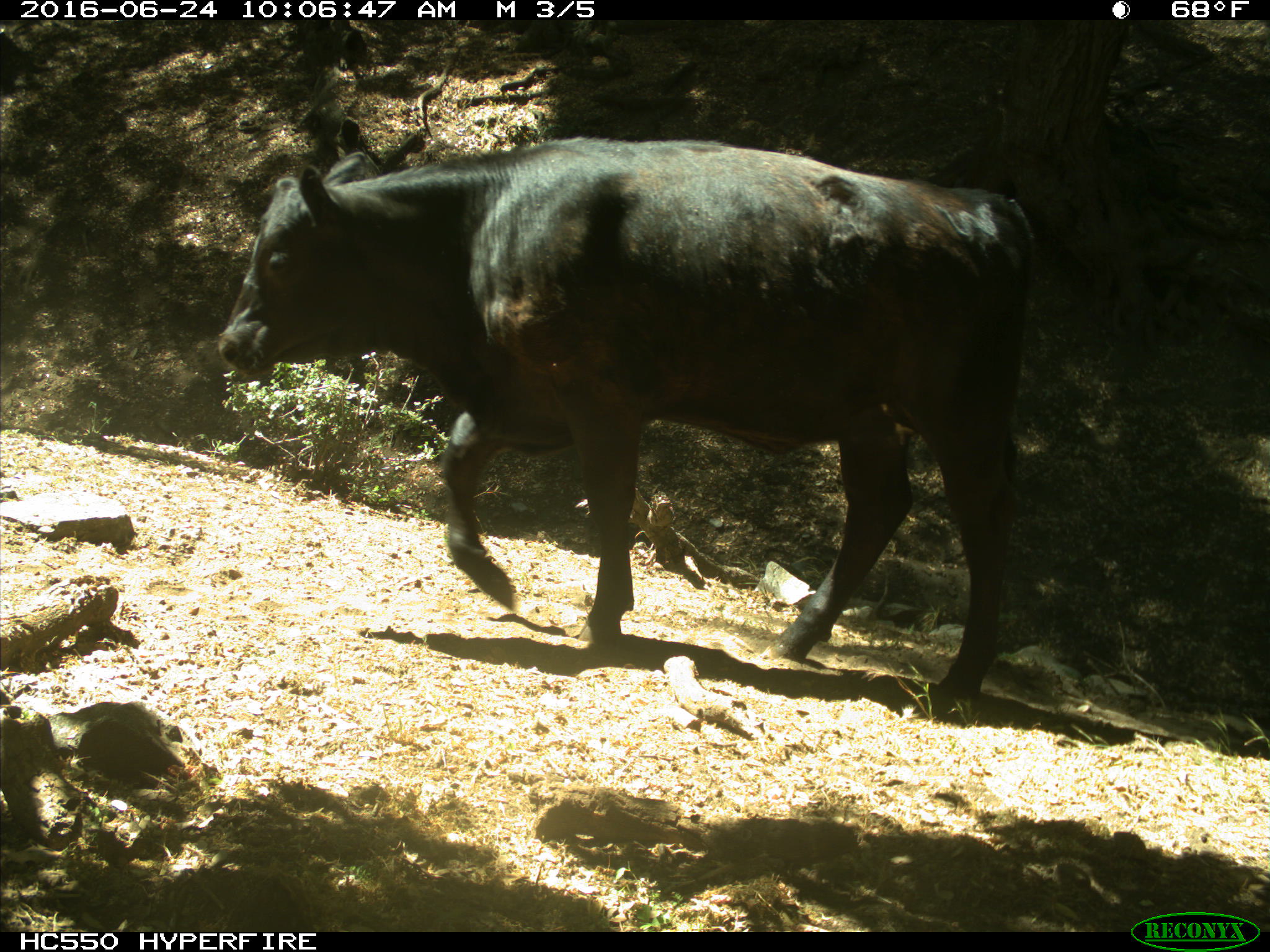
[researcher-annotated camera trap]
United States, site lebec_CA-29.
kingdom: Animalia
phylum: Chordata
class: Mammalia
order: Artiodactyla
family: Bovidae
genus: Bos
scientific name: Bos taurus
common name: domestic cow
Bos taurus (domestic cow).